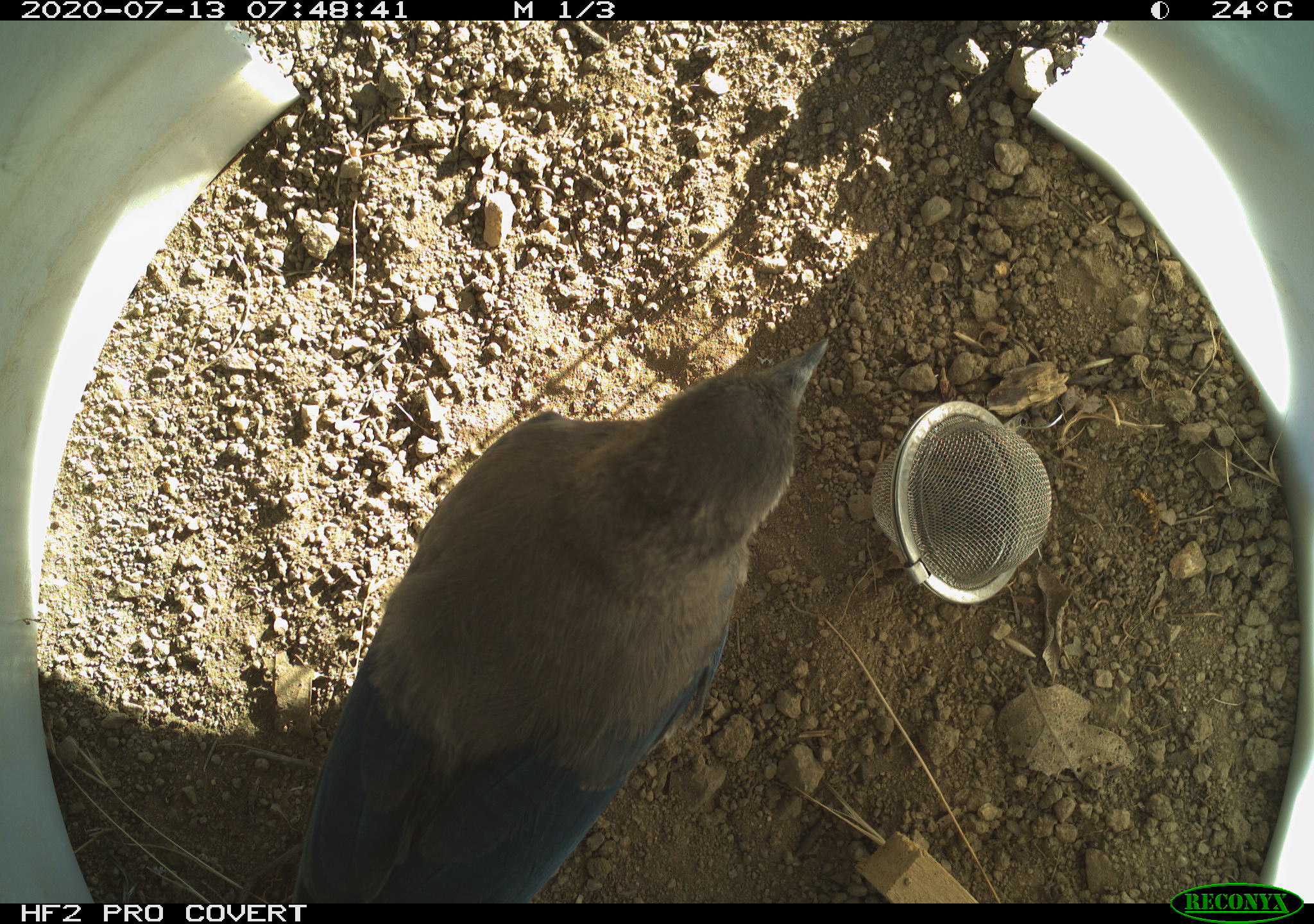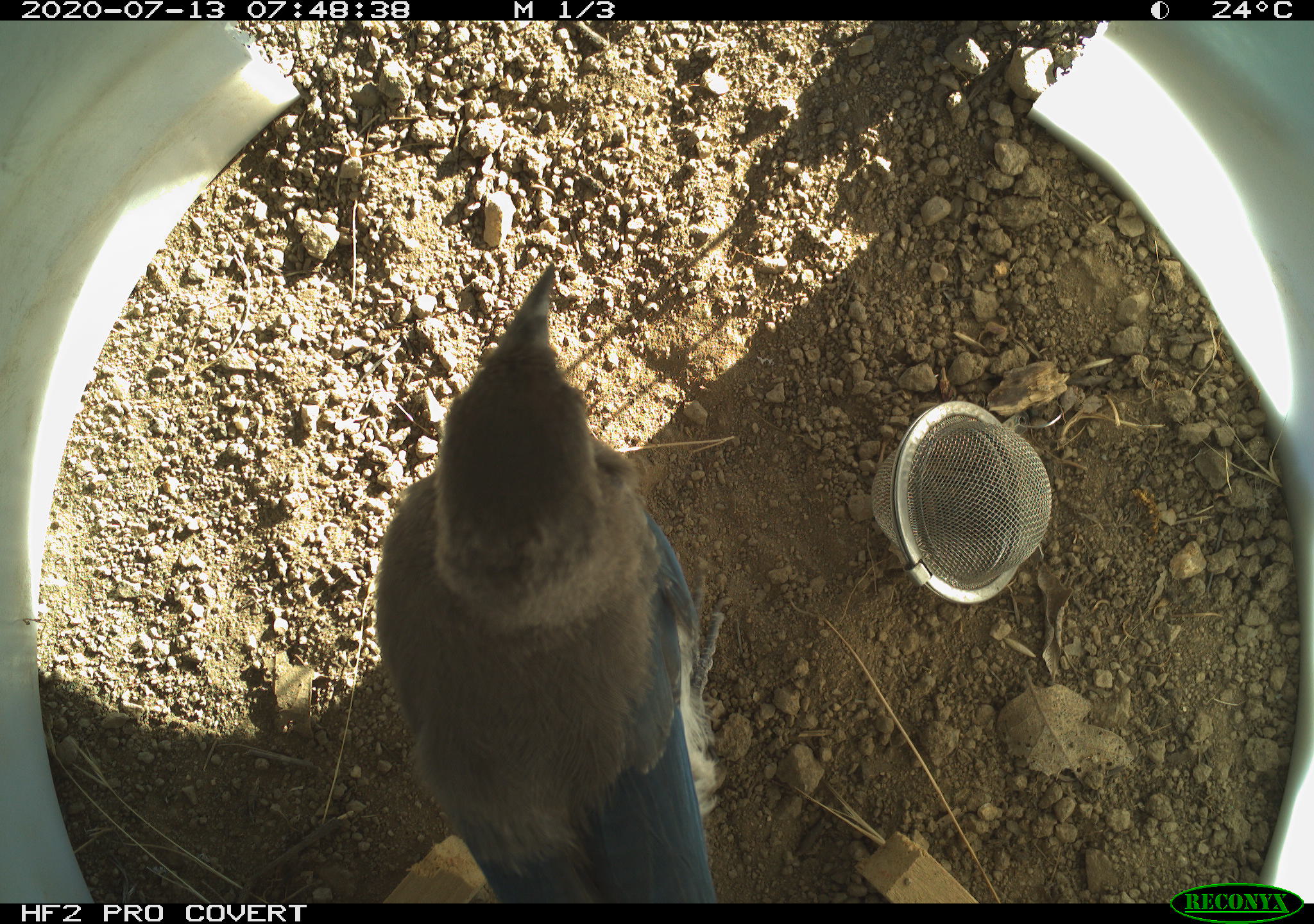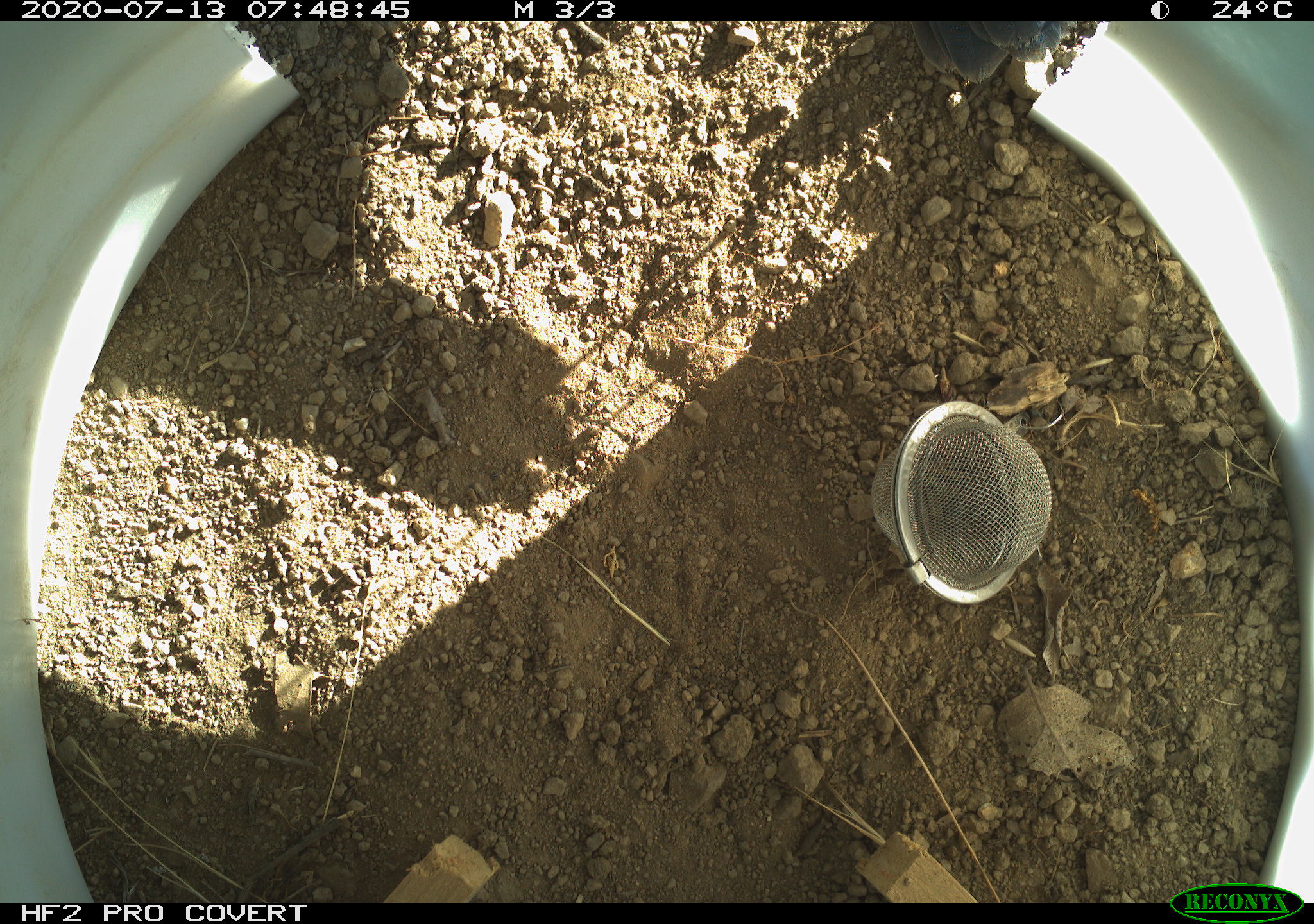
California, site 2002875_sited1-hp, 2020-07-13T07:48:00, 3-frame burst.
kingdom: Animalia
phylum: Chordata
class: Aves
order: Passeriformes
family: Corvidae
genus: Aphelocoma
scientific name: Aphelocoma californica californica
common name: california scrub-jay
California scrub-jay (Aphelocoma californica californica).